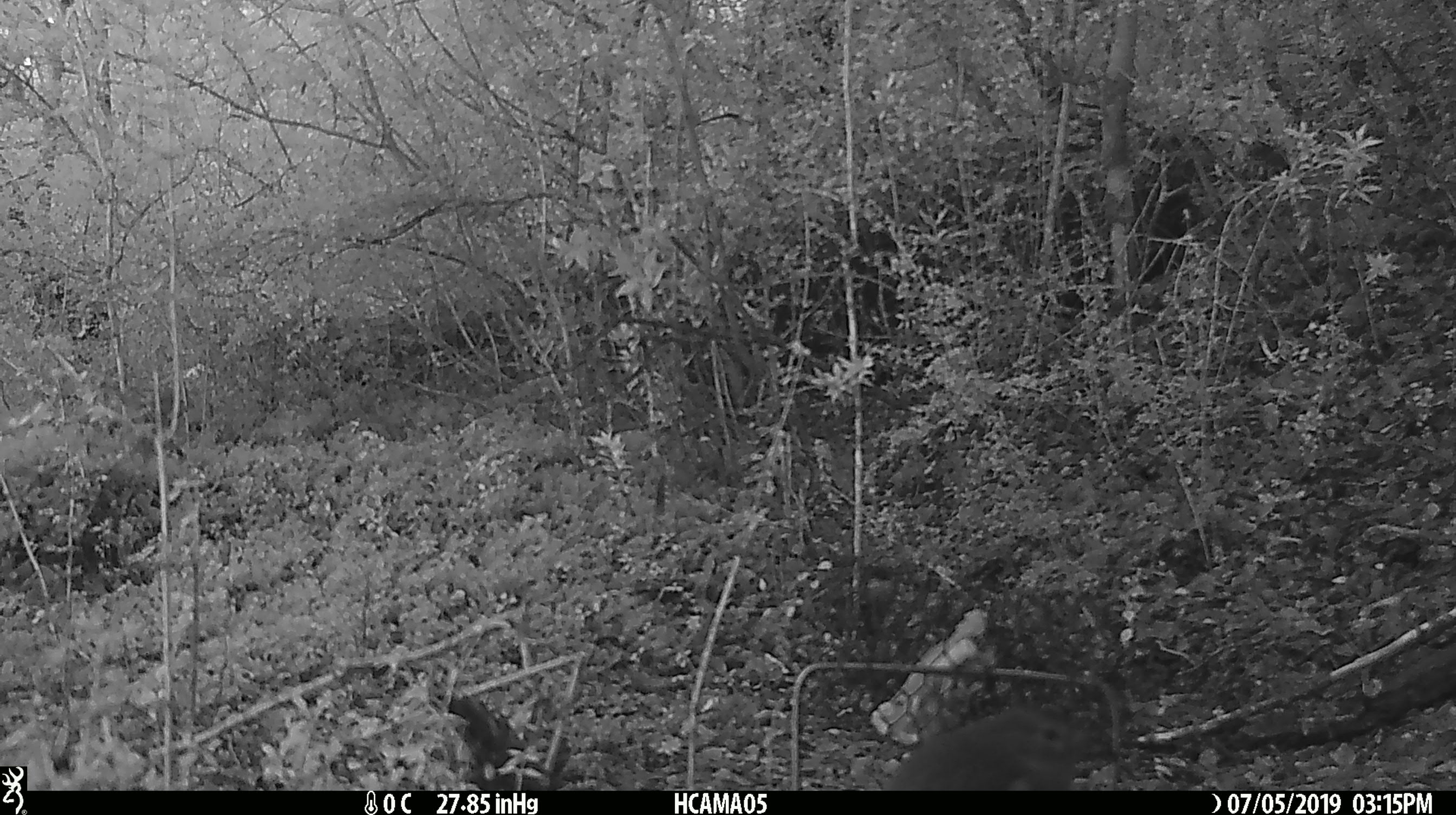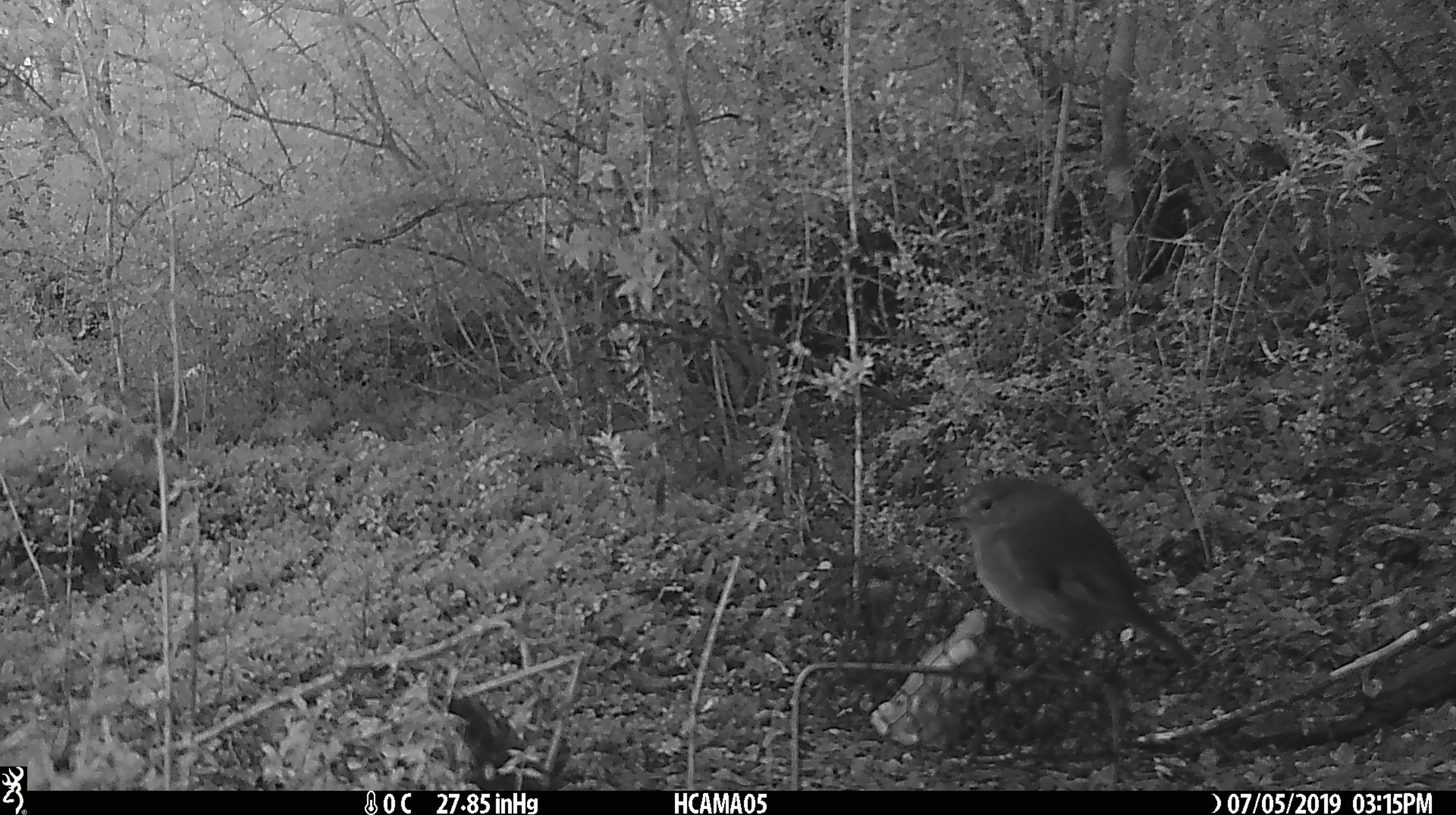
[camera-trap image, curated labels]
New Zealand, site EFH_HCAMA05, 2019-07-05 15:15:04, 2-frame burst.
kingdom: Animalia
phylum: Chordata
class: Aves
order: Passeriformes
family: Petroicidae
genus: Petroica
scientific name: Petroica australis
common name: new zealand robin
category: robin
Robin (new zealand robin) (Petroica australis).